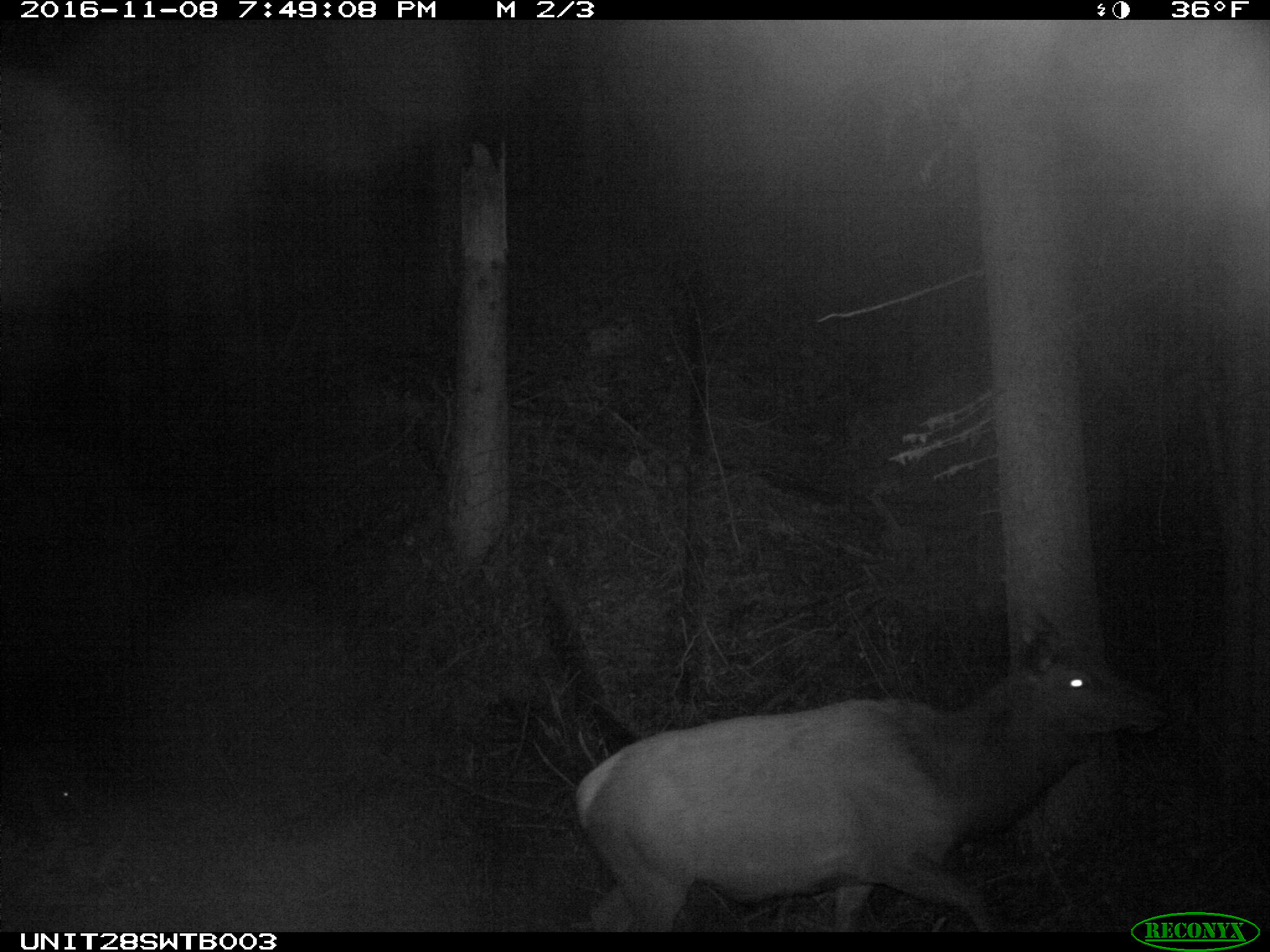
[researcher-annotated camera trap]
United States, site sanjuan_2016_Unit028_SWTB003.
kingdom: Animalia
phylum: Chordata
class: Mammalia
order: Artiodactyla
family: Cervidae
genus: Cervus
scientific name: Cervus elaphus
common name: red deer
Cervus elaphus (red deer).